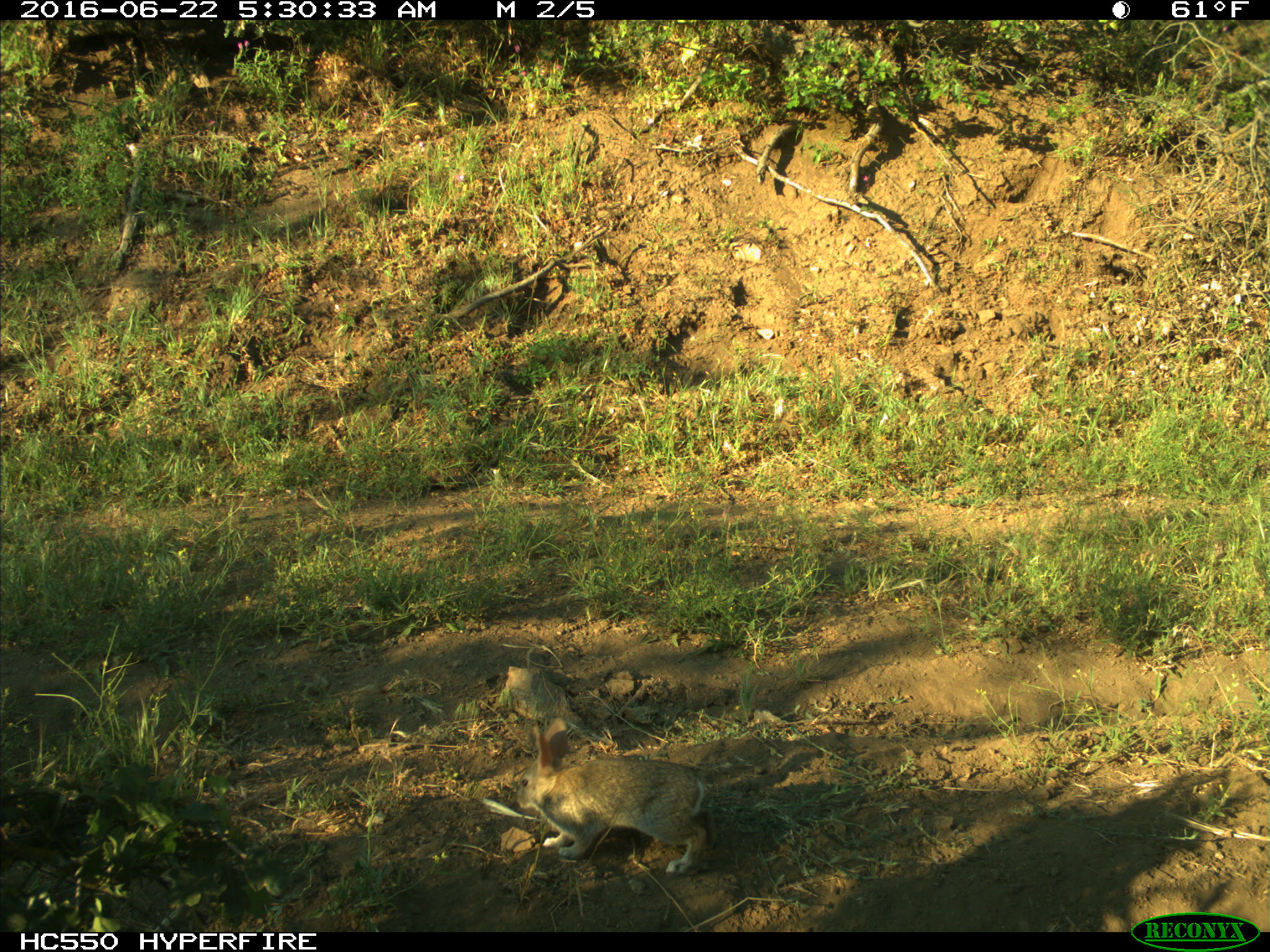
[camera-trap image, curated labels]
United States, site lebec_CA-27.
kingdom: Animalia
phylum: Chordata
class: Mammalia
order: Lagomorpha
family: Leporidae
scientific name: Leporidae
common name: rabbits and hares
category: unidentified rabbit